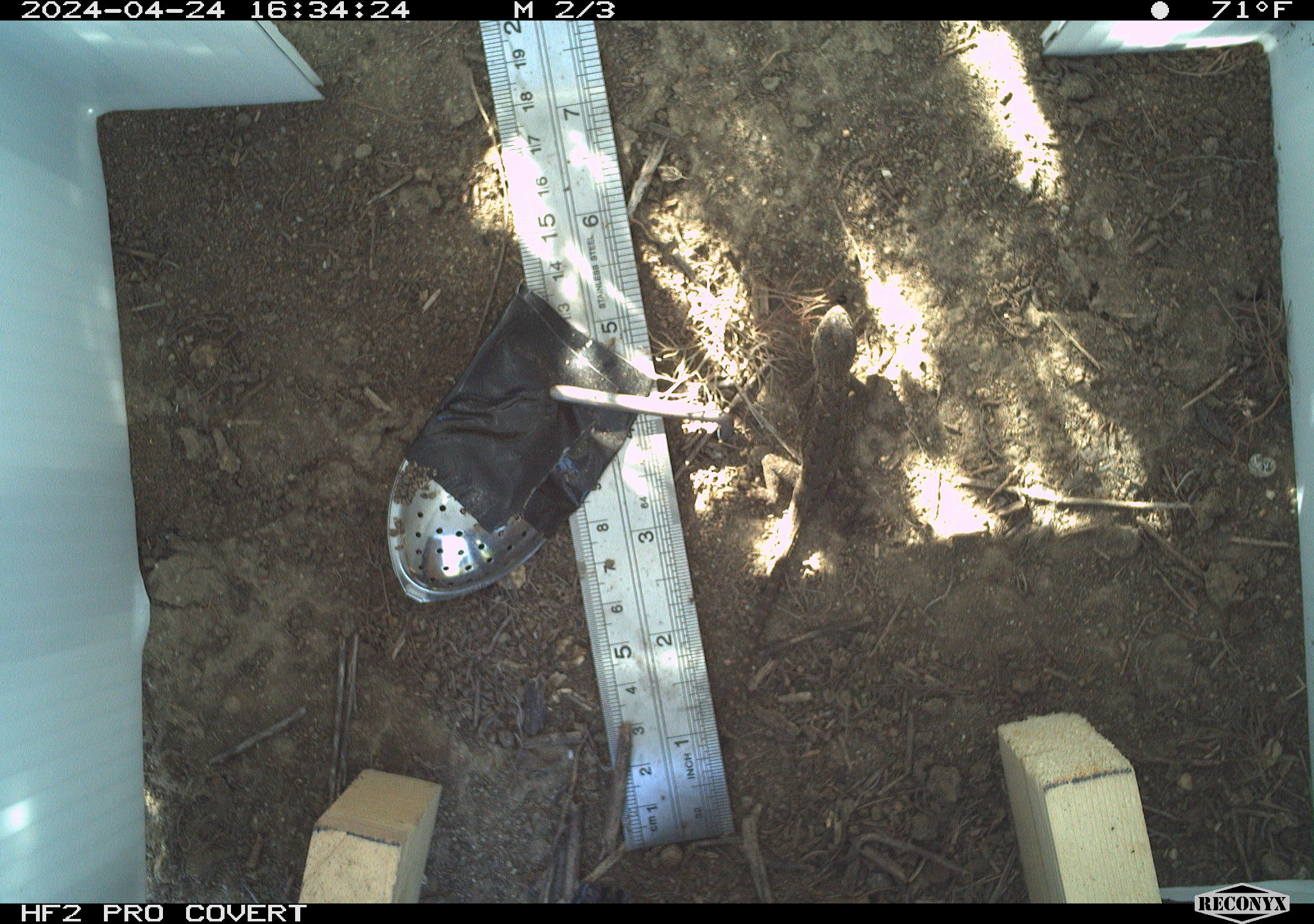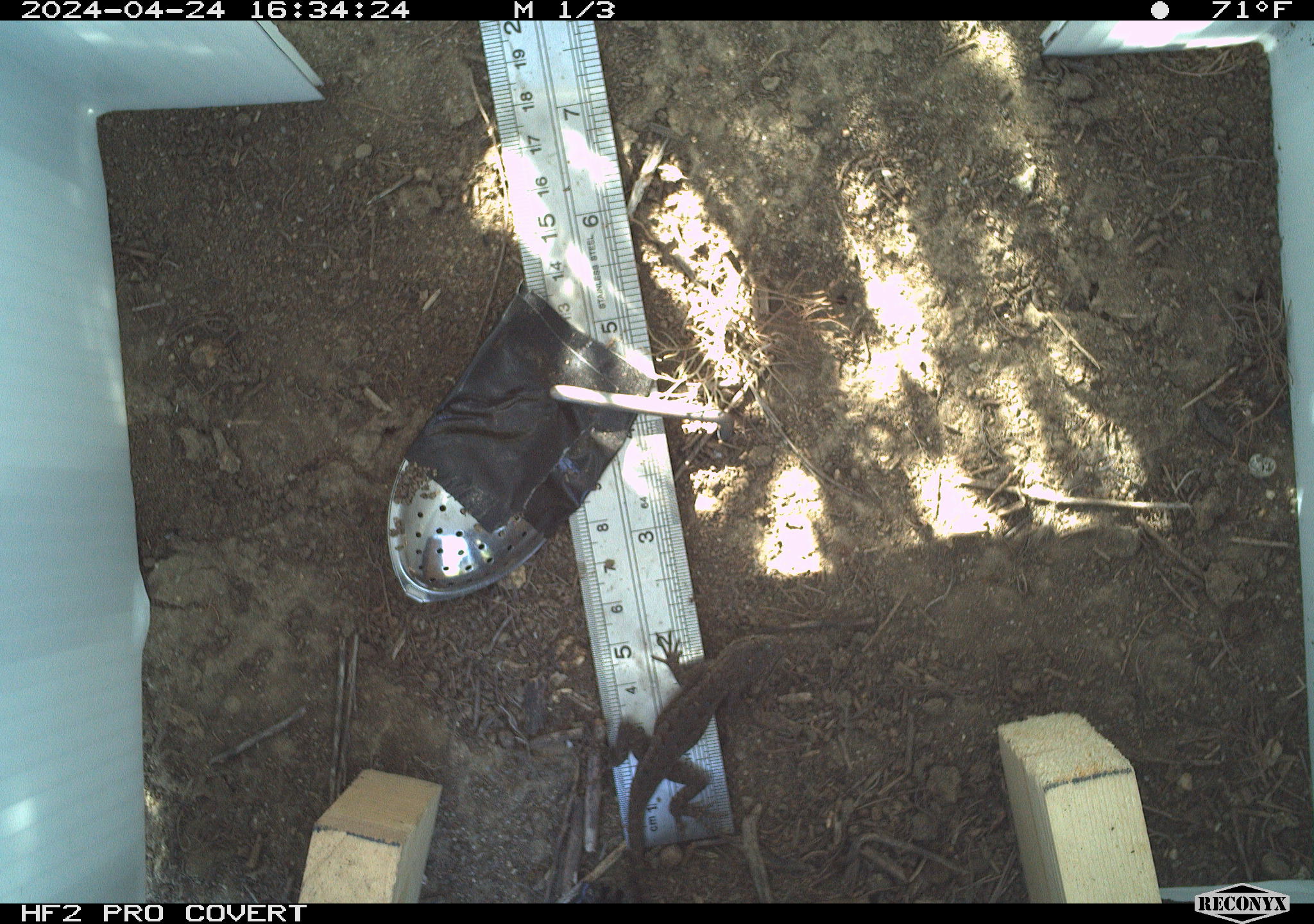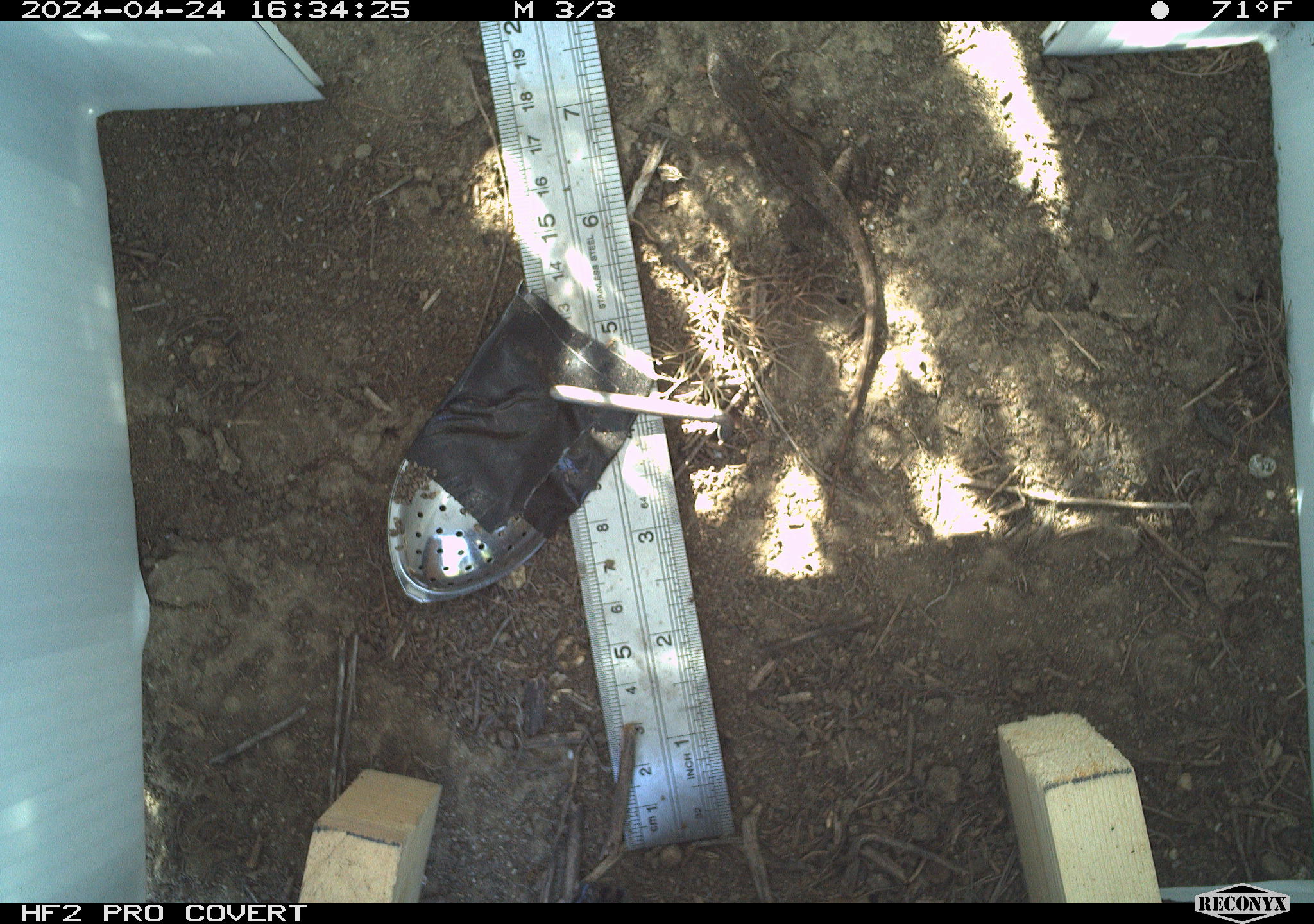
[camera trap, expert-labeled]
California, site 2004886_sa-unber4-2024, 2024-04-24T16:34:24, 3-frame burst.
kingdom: Animalia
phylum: Chordata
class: Reptilia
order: Squamata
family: Phrynosomatidae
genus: Sceloporus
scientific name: Sceloporus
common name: spiny lizards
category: sceloporus species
Sceloporus species (spiny lizards) (Sceloporus).